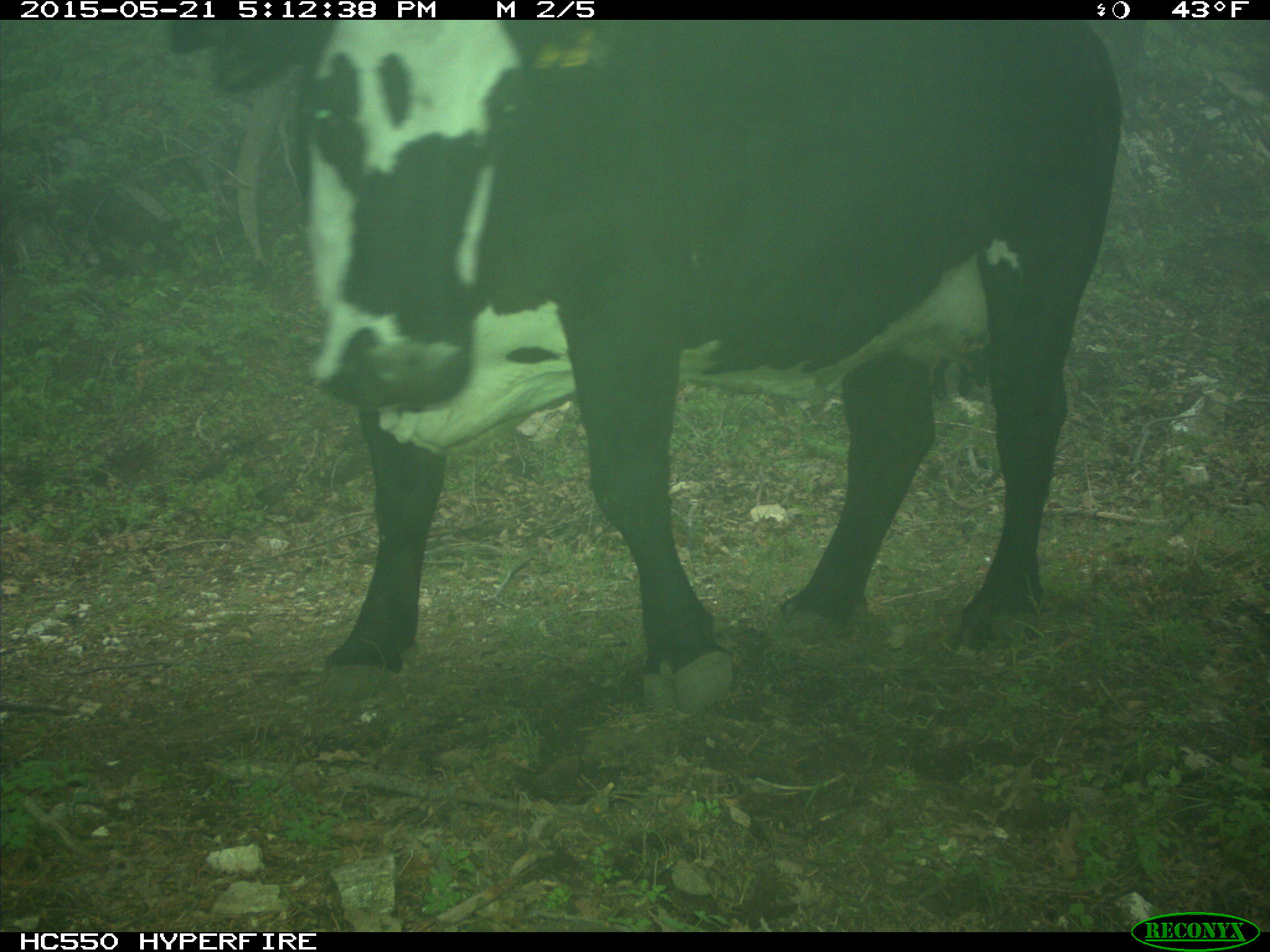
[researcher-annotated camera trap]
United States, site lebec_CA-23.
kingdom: Animalia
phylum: Chordata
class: Mammalia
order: Artiodactyla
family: Bovidae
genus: Bos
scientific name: Bos taurus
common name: domestic cow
Bos taurus (domestic cow).